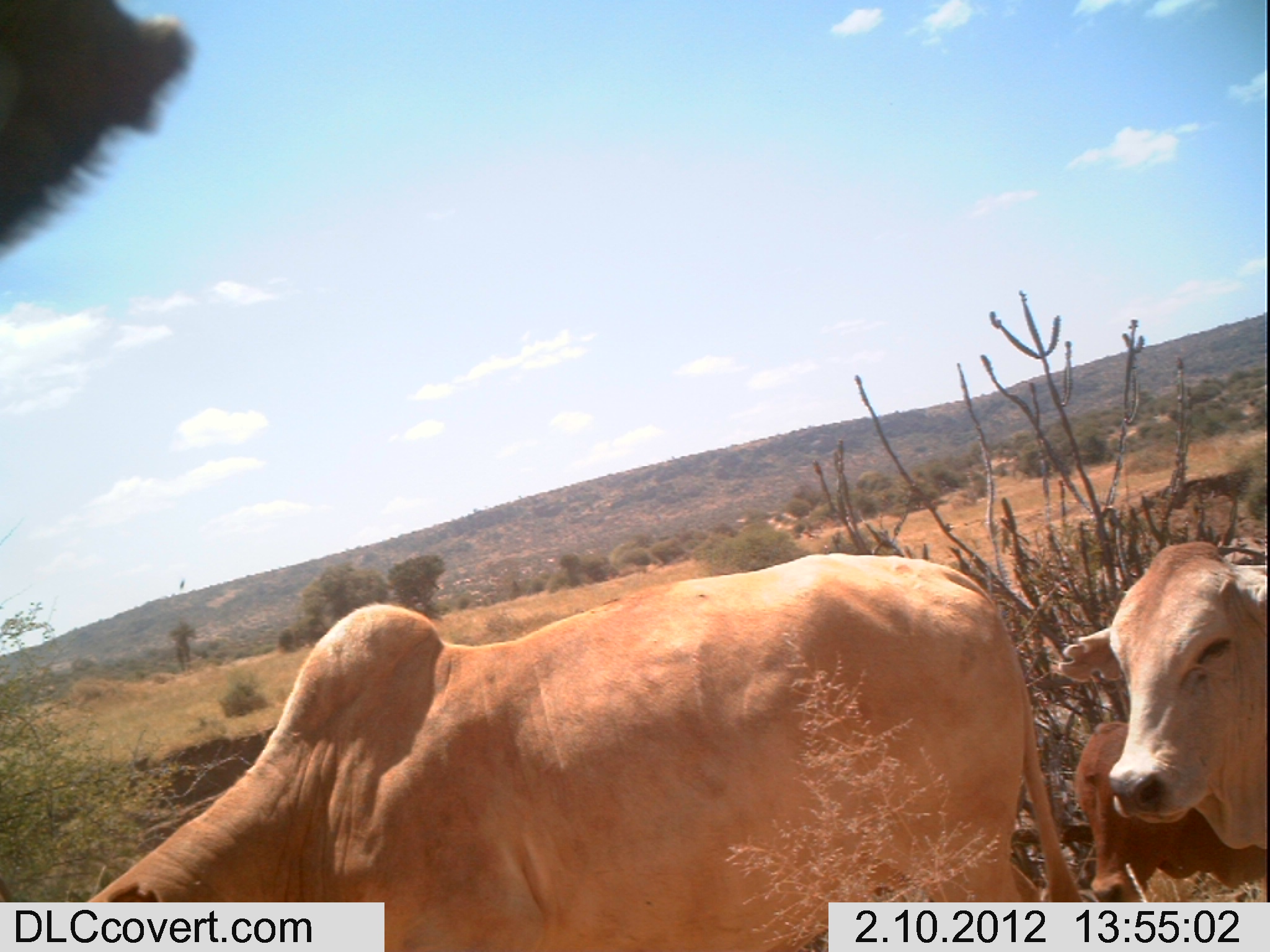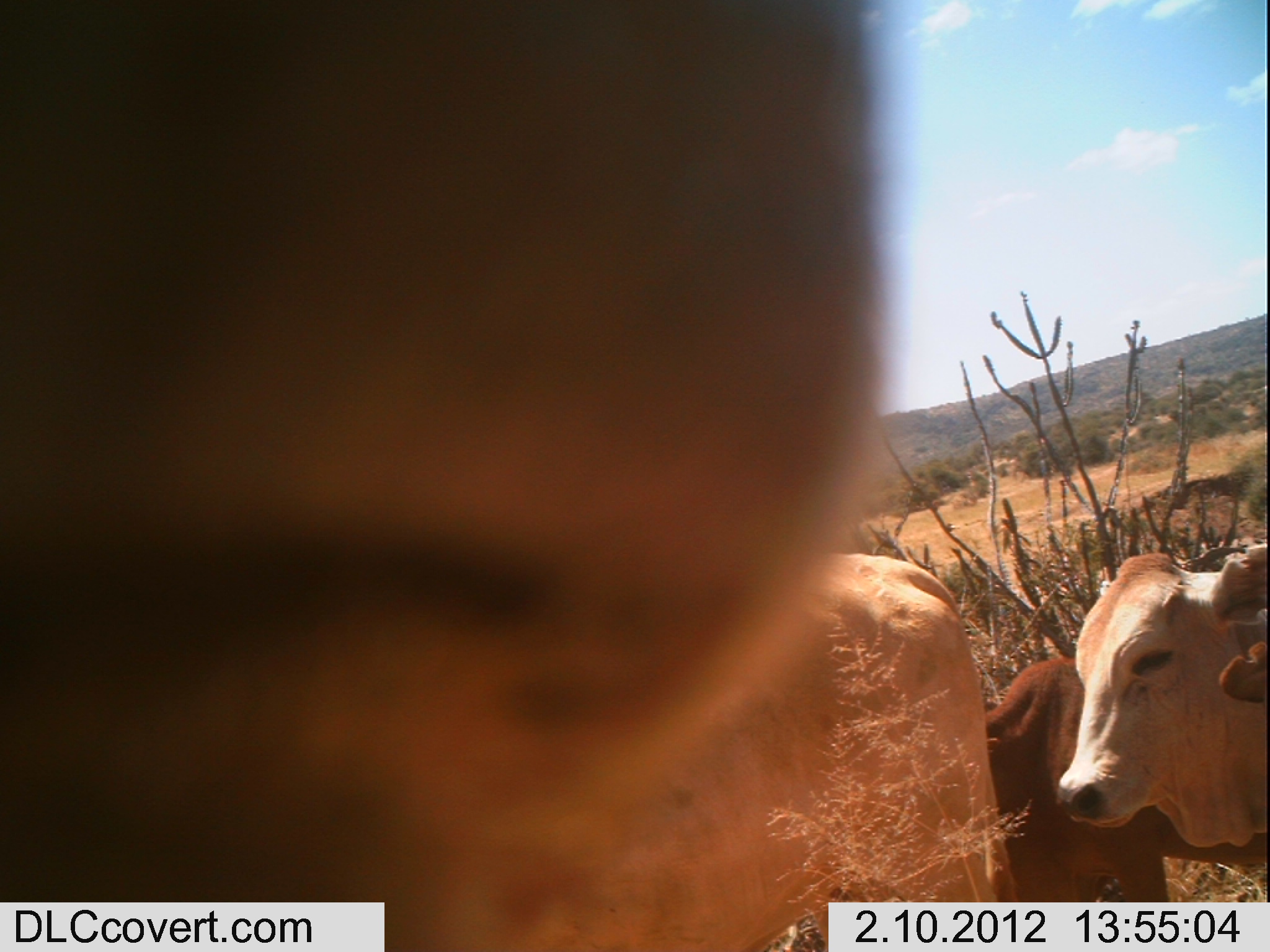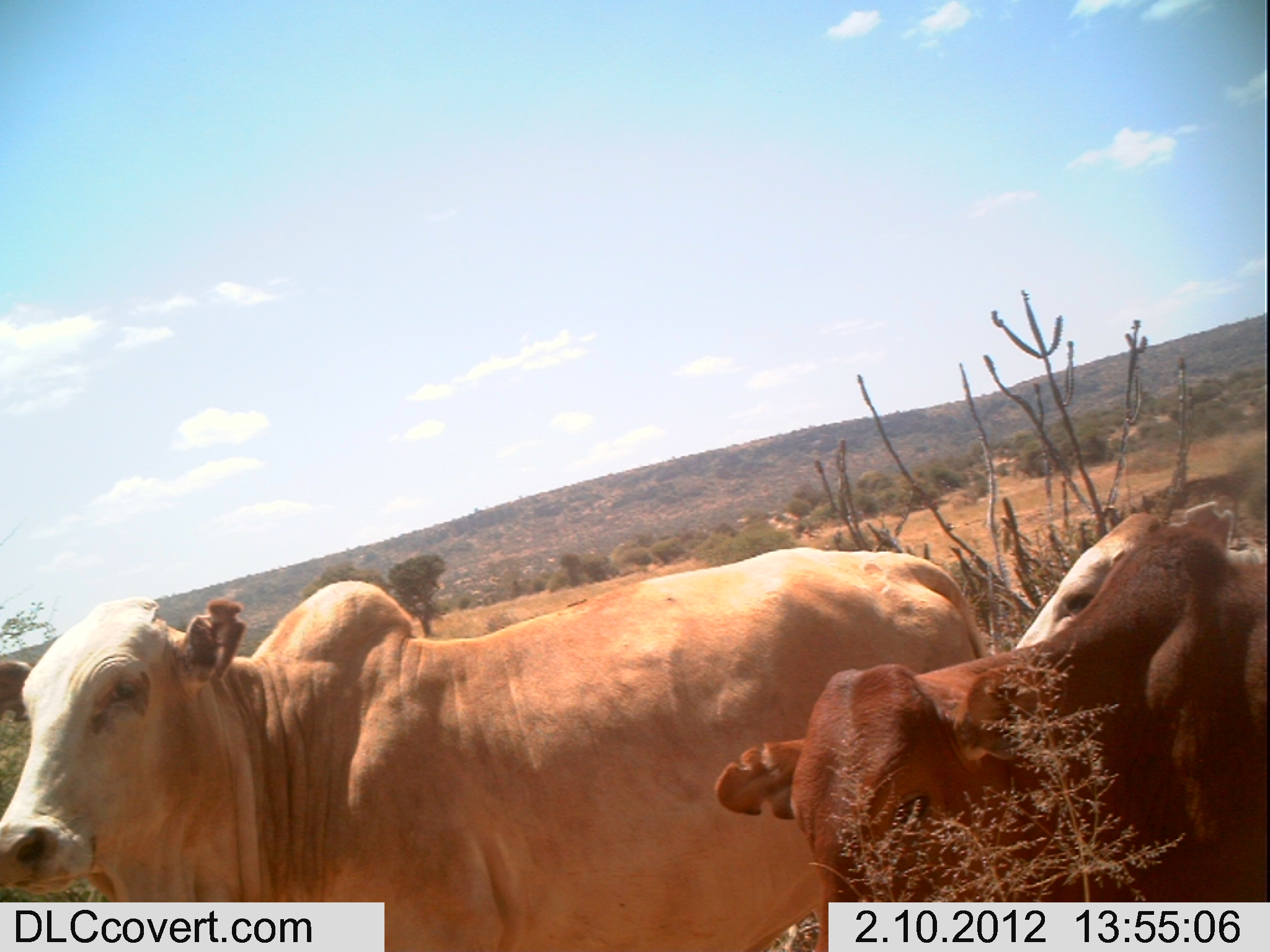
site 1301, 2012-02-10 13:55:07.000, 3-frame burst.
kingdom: Animalia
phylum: Chordata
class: Mammalia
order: Artiodactyla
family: Bovidae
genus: Bos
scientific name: Bos taurus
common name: domestic cattle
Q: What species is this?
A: Bos taurus (domestic cattle).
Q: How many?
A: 4.